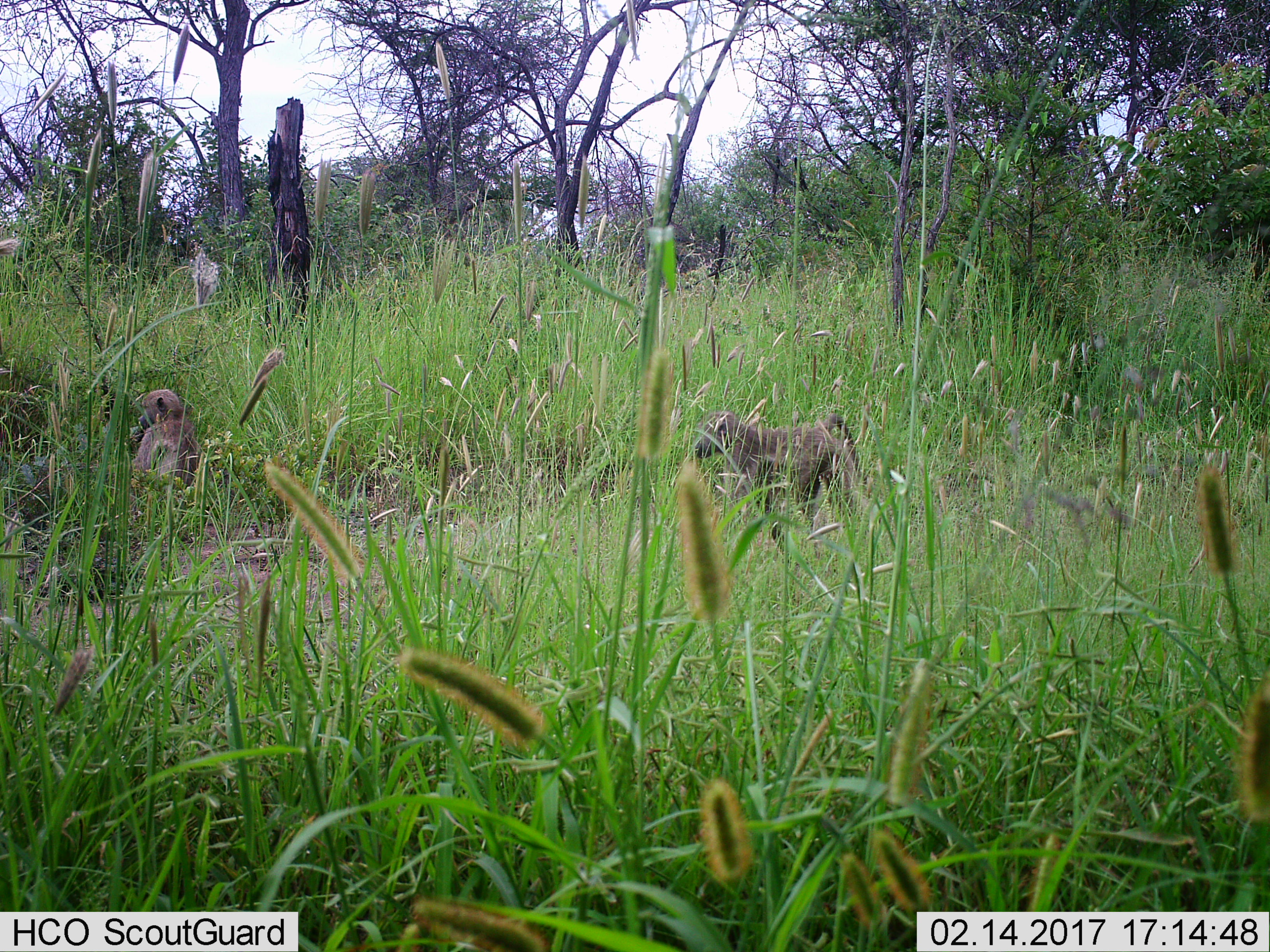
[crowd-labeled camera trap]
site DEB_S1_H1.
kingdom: Animalia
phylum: Chordata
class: Mammalia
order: Primates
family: Cercopithecidae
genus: Papio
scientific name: Papio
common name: baboon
Baboon (Papio), count 2. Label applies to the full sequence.